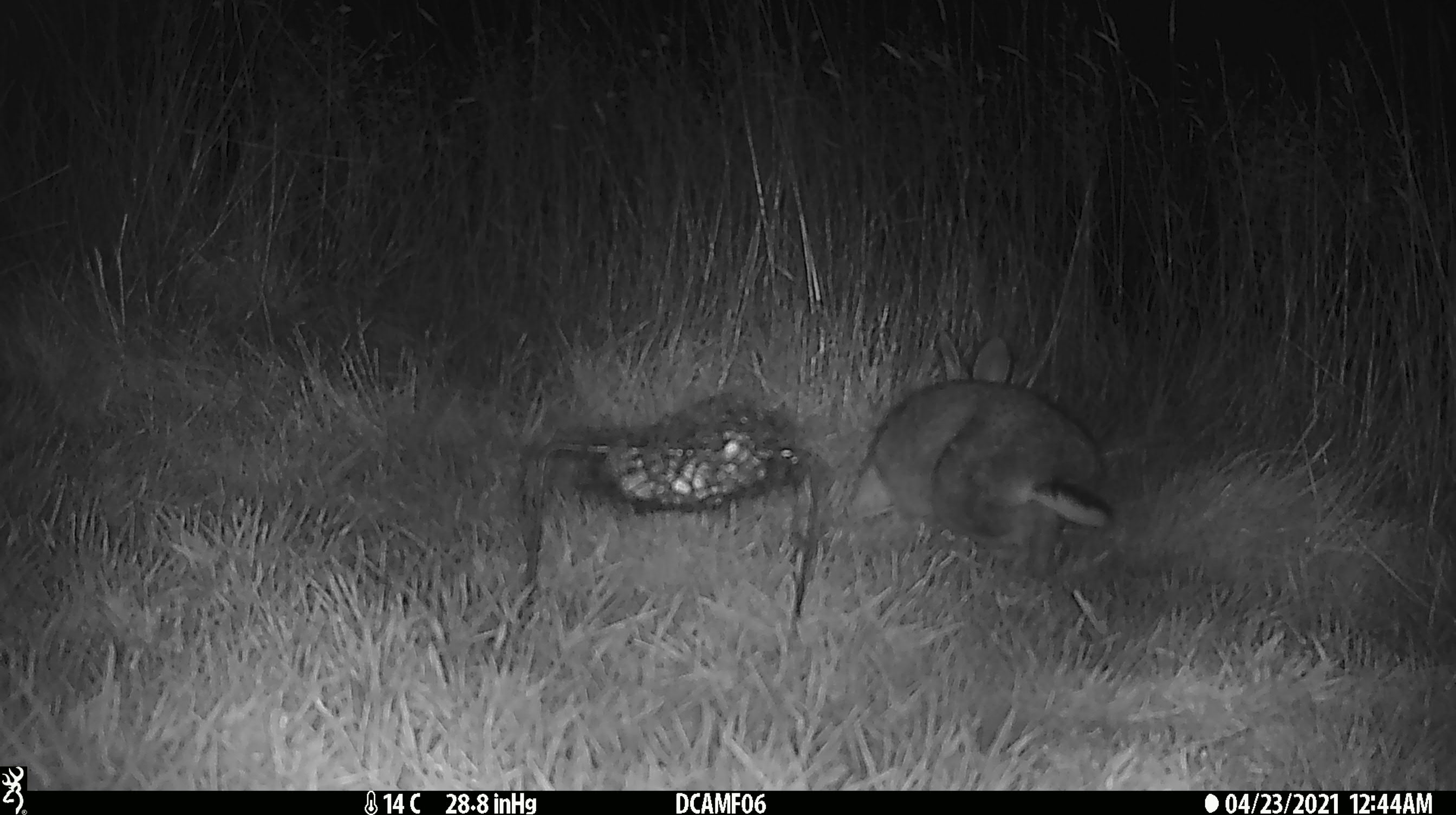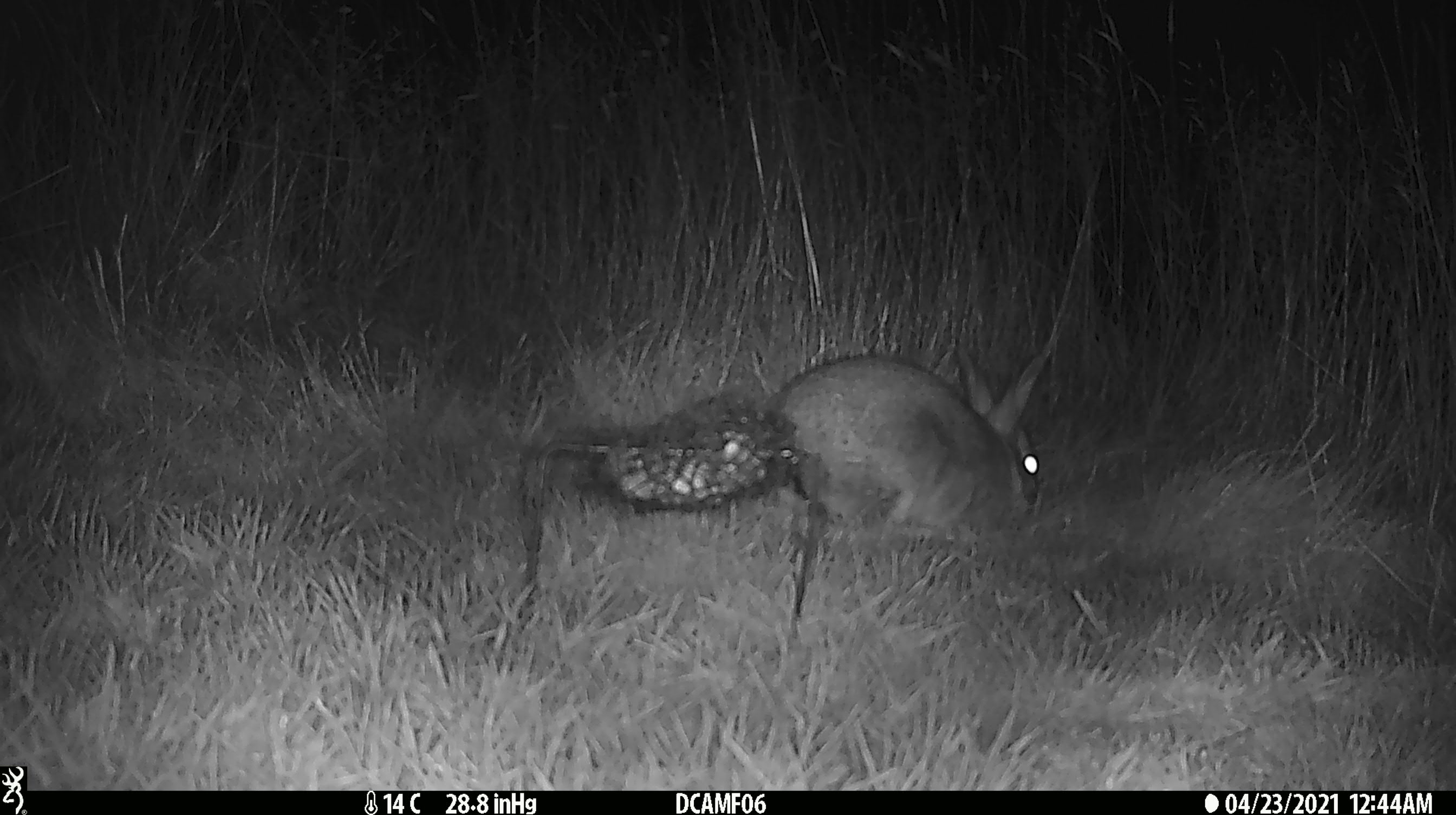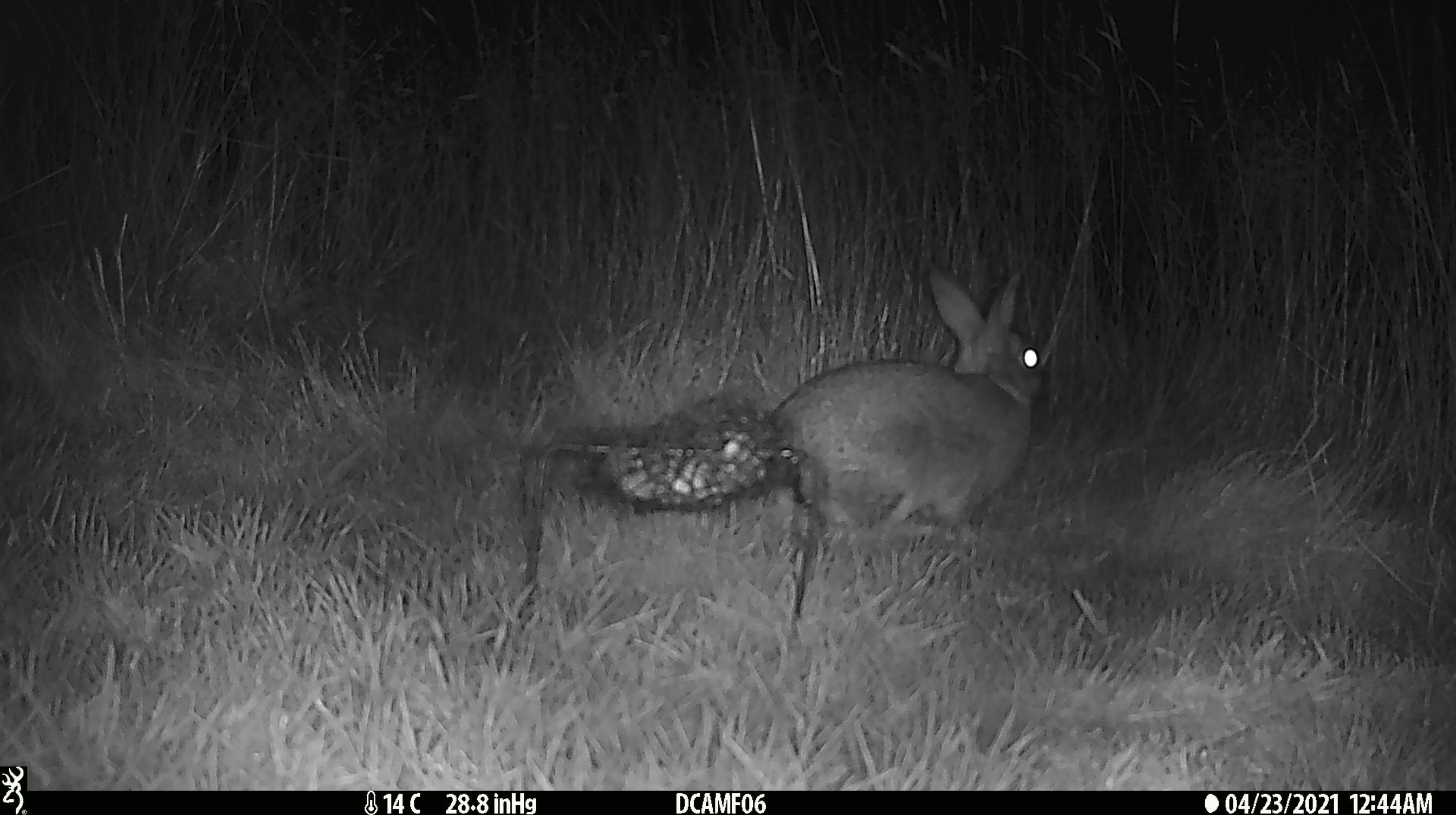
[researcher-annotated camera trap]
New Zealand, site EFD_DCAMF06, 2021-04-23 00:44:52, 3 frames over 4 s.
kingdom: Animalia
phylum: Chordata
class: Mammalia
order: Lagomorpha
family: Leporidae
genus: Oryctolagus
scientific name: Oryctolagus cuniculus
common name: european rabbit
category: rabbit